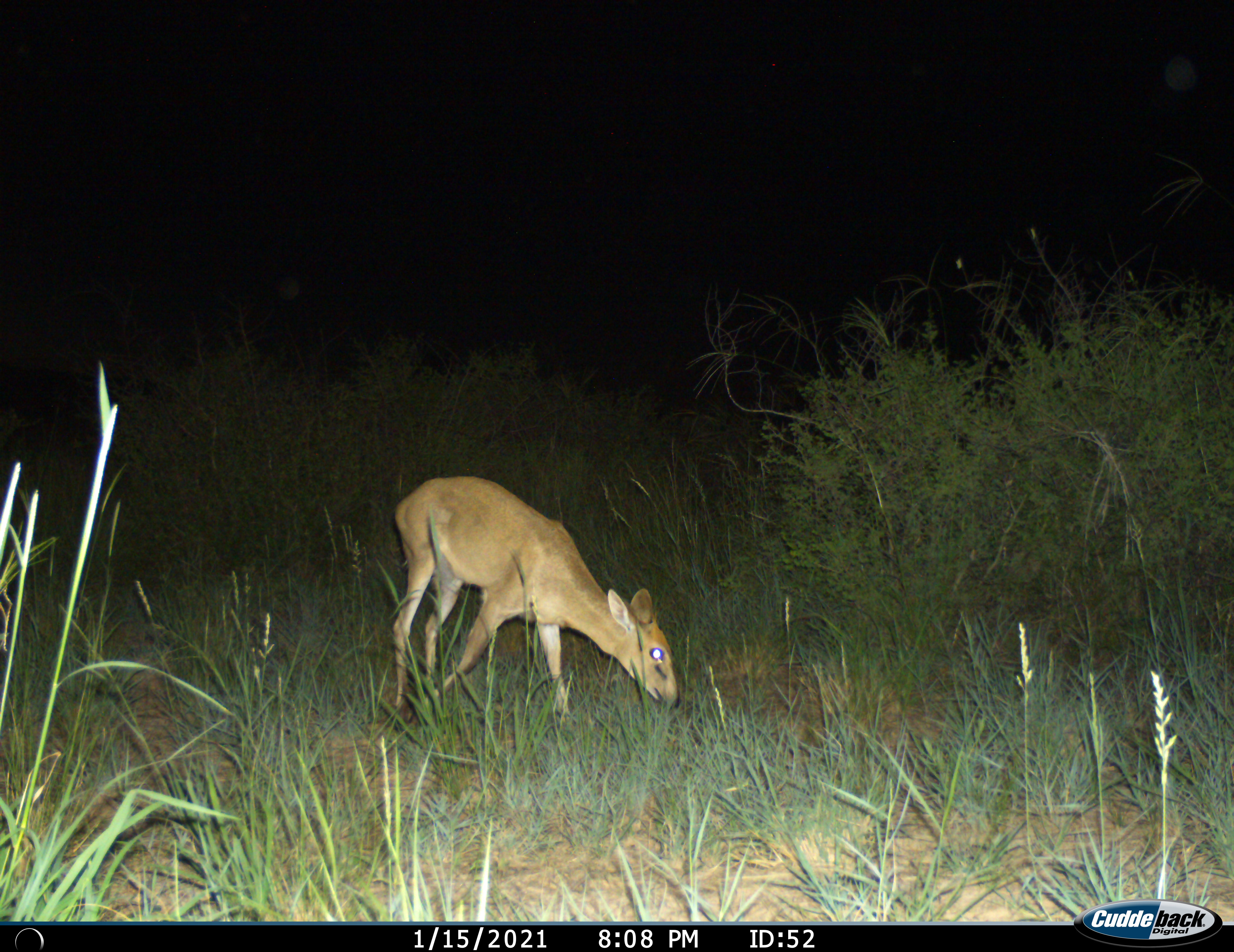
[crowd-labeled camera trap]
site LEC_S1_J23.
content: unidentified animal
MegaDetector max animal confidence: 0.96